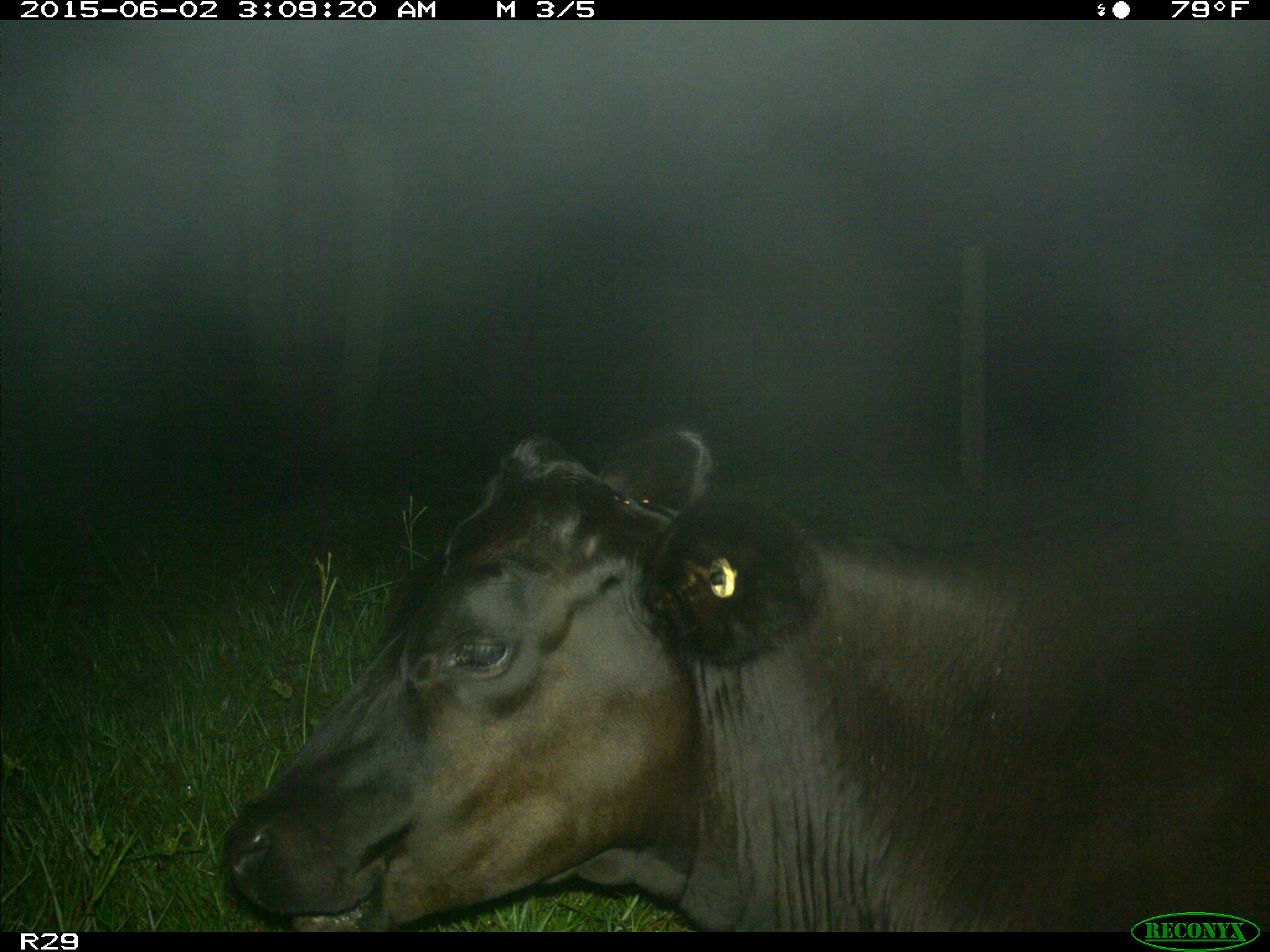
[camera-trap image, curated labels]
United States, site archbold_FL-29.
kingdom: Animalia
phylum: Chordata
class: Mammalia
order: Artiodactyla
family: Bovidae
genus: Bos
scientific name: Bos taurus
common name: domestic cow